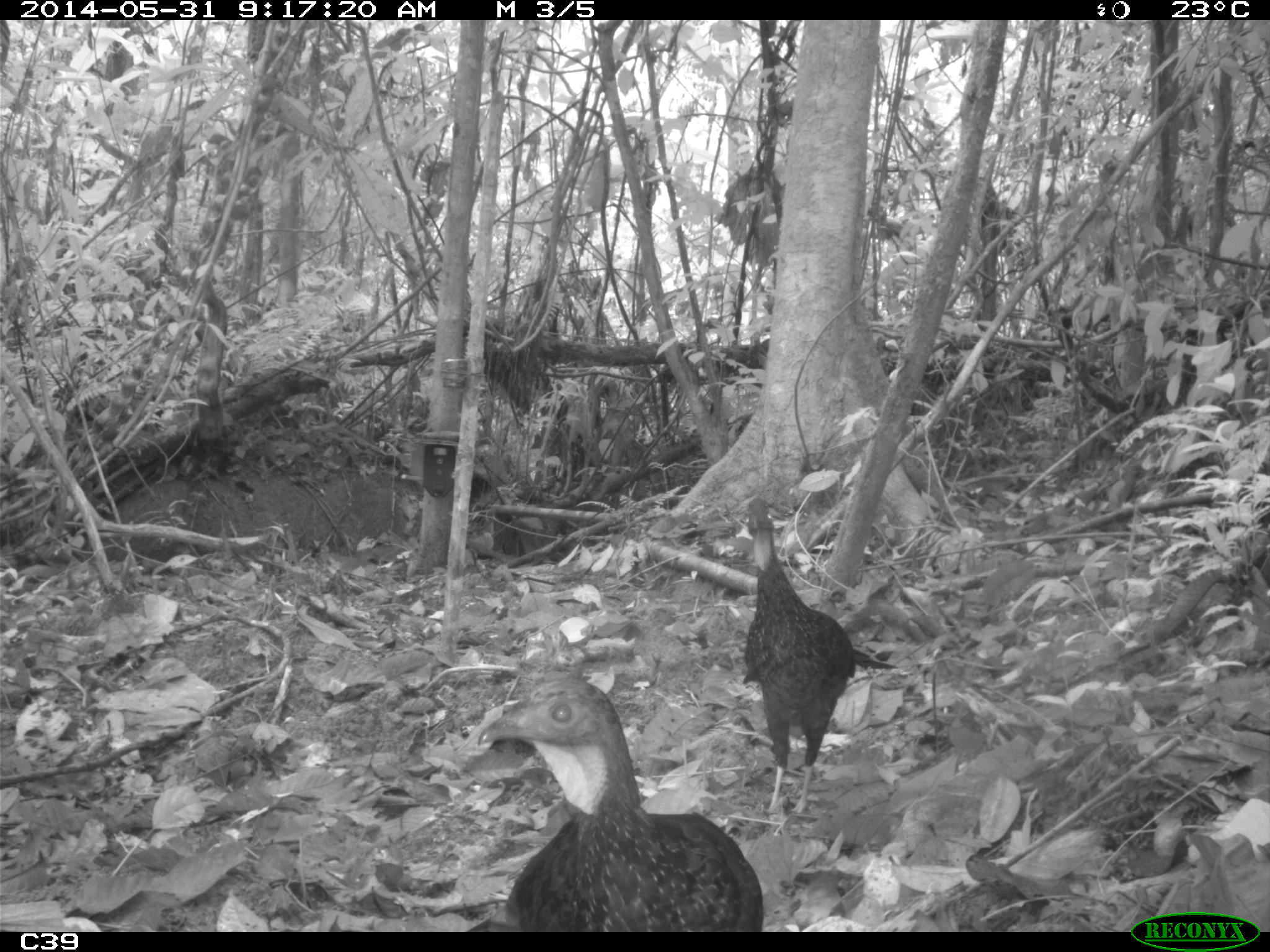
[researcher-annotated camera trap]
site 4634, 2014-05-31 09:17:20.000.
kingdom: Animalia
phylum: Chordata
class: Aves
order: Galliformes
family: Cracidae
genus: Penelope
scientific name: Penelope jacquacu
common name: spix's guan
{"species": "Penelope jacquacu (spix's guan)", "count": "2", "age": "adult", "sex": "female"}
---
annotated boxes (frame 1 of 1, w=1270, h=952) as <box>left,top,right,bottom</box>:
penelope jacquacu: <box>476,676,762,932</box>; <box>741,498,898,813</box>